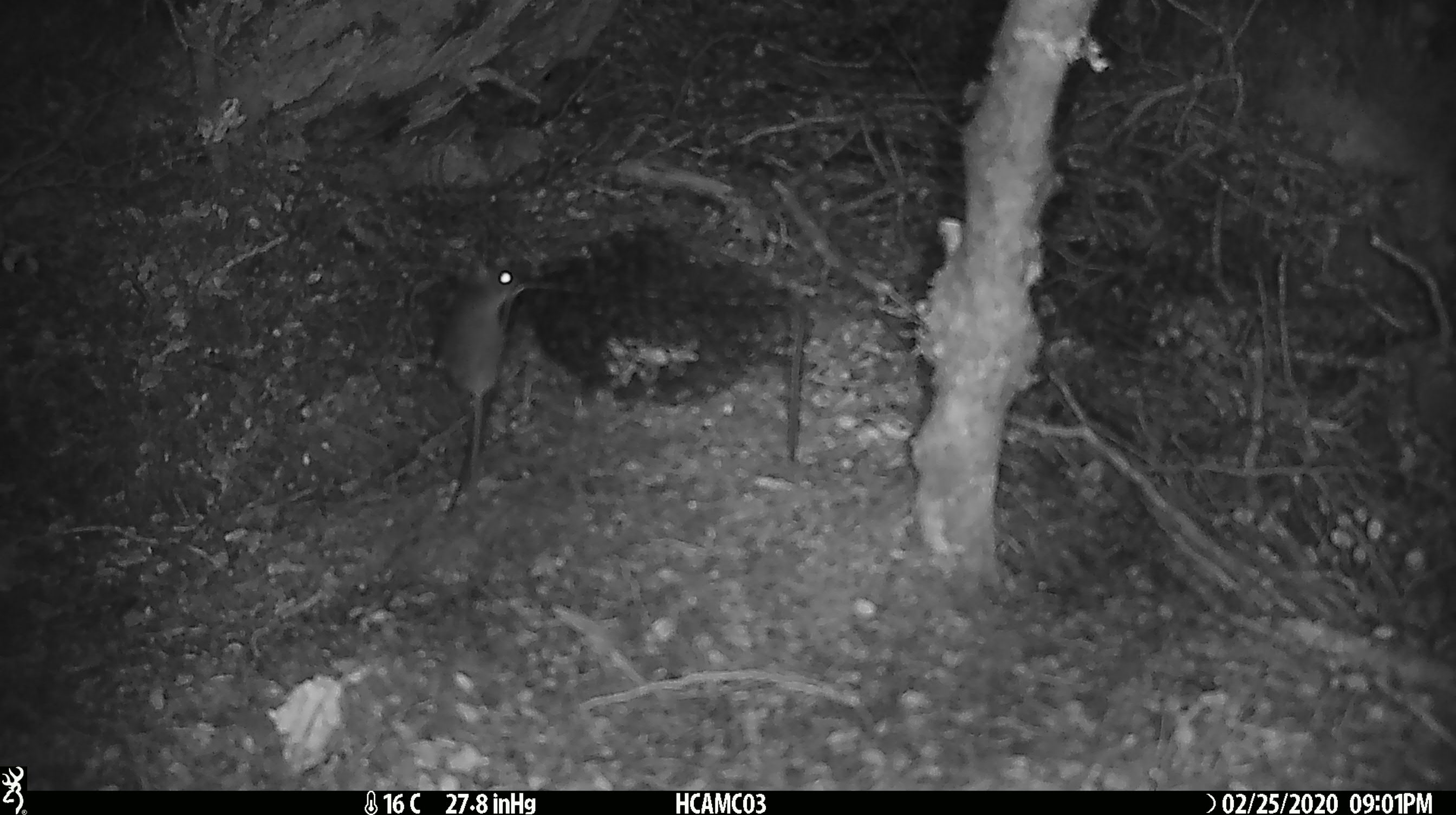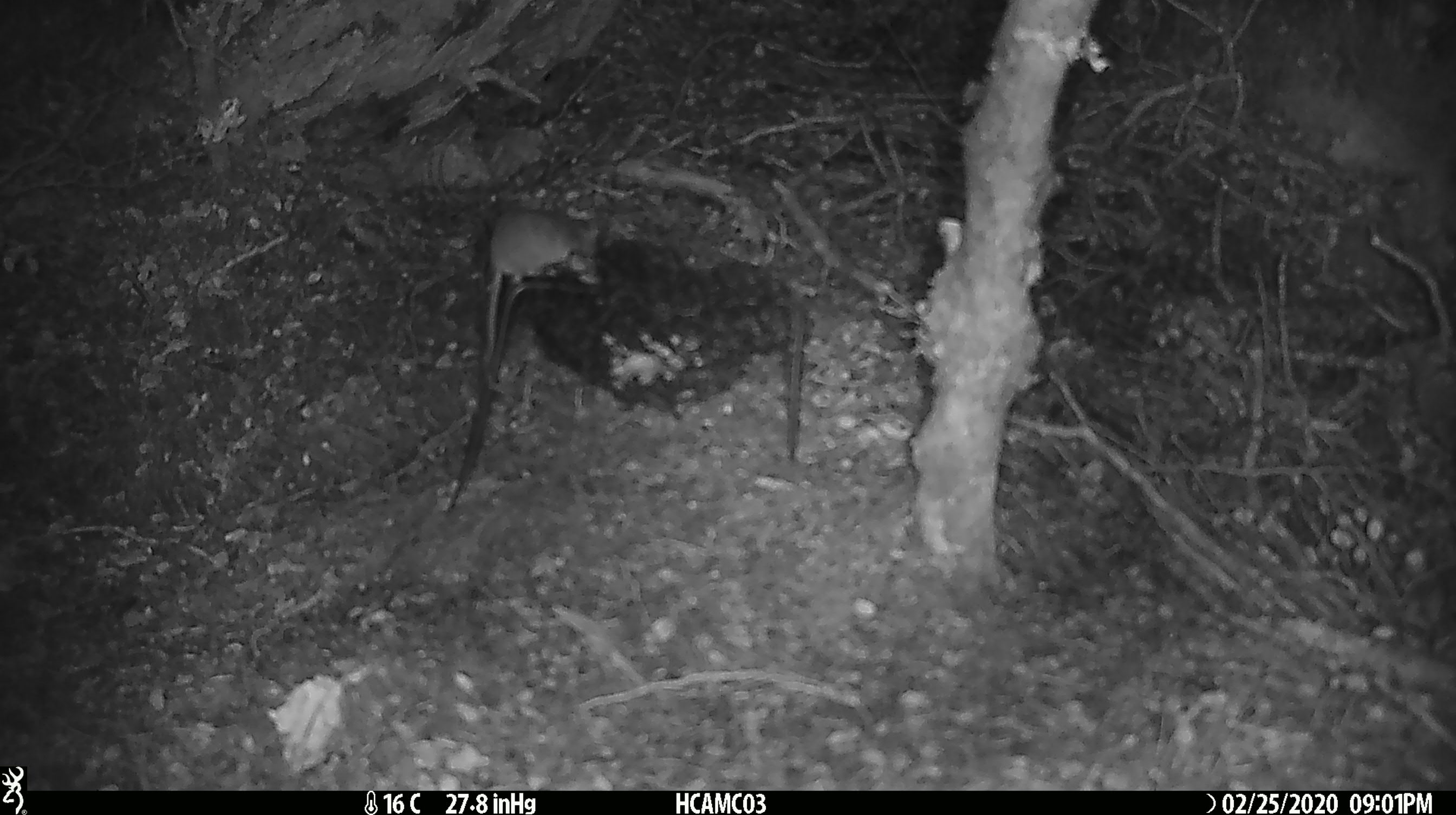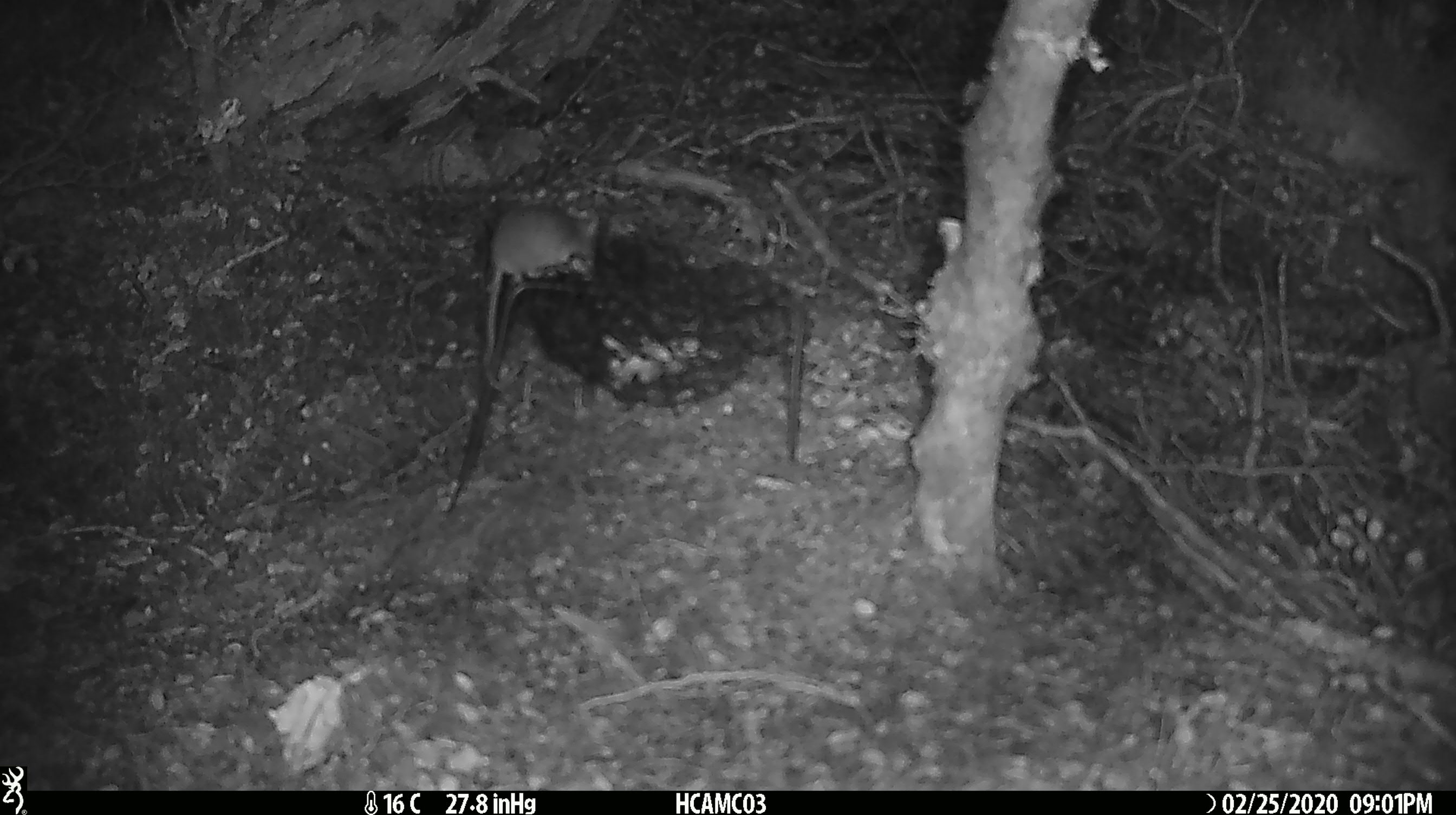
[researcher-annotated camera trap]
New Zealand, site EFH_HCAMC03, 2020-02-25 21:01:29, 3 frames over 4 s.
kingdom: Animalia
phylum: Chordata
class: Mammalia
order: Rodentia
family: Muridae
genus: Mus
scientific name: Mus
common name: mouse